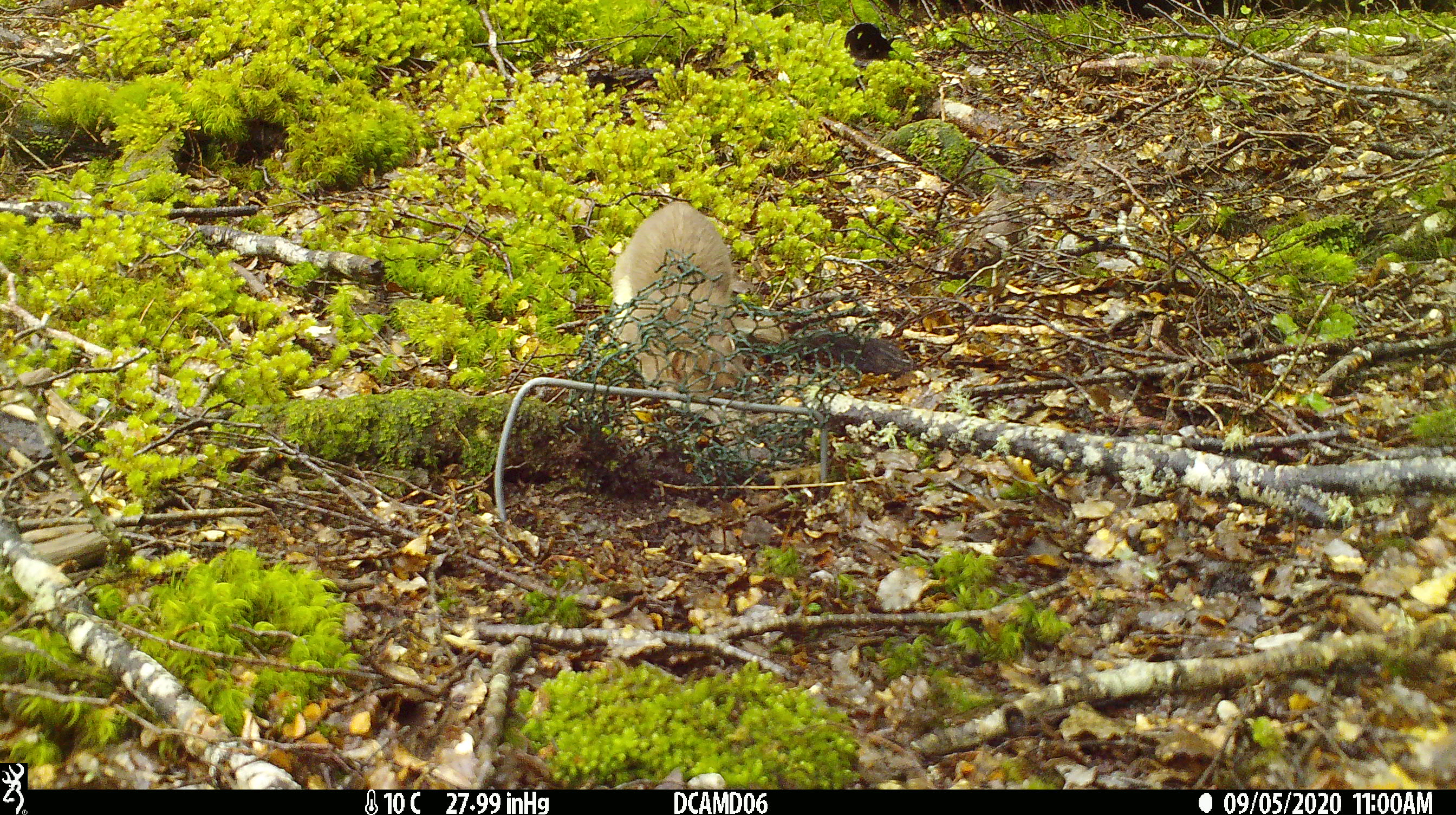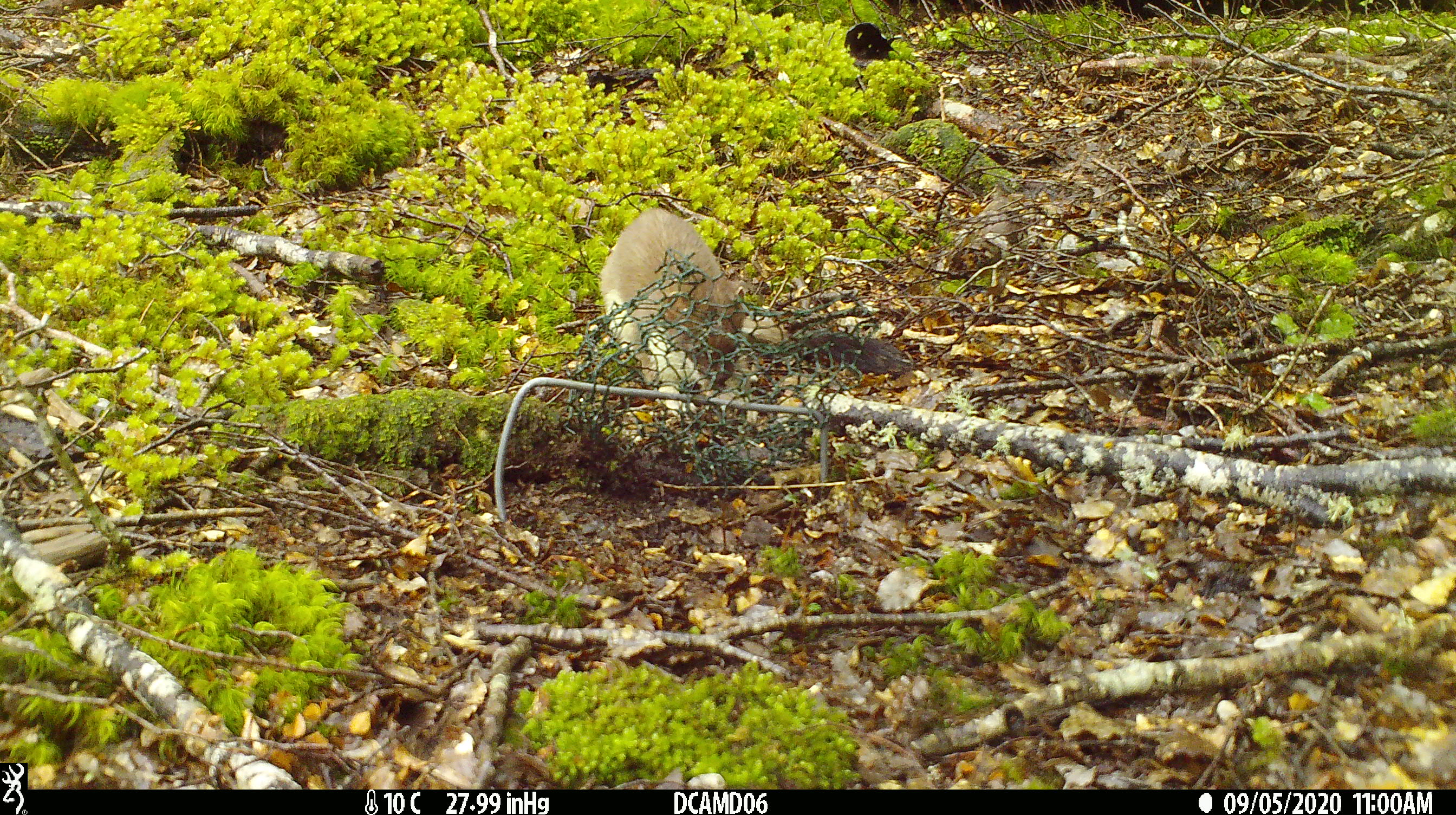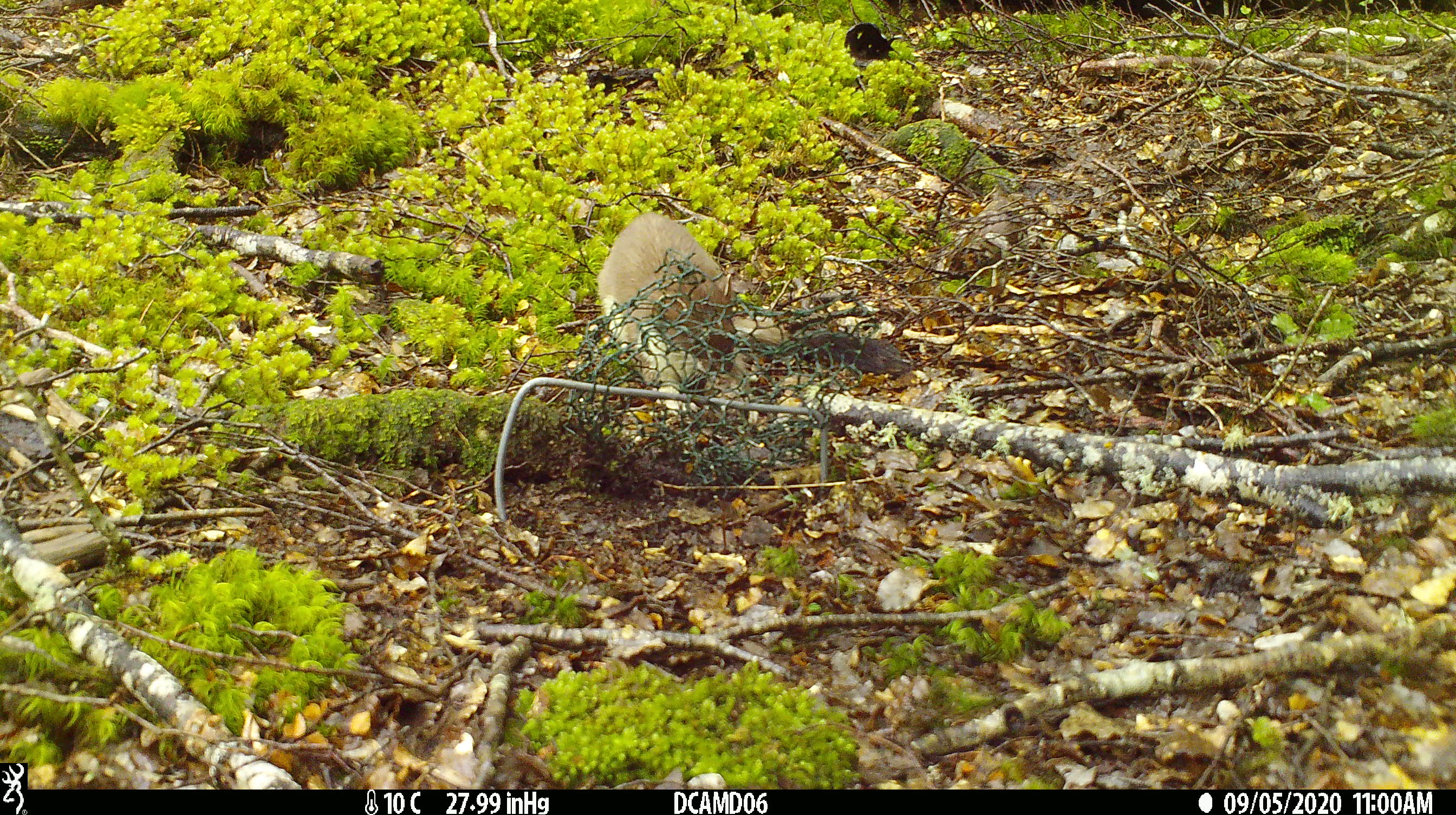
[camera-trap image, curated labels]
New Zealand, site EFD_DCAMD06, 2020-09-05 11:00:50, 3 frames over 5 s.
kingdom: Animalia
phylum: Chordata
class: Mammalia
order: Carnivora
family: Mustelidae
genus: Mustela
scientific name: Mustela erminea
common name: stoat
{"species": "stoat (Mustela erminea)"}